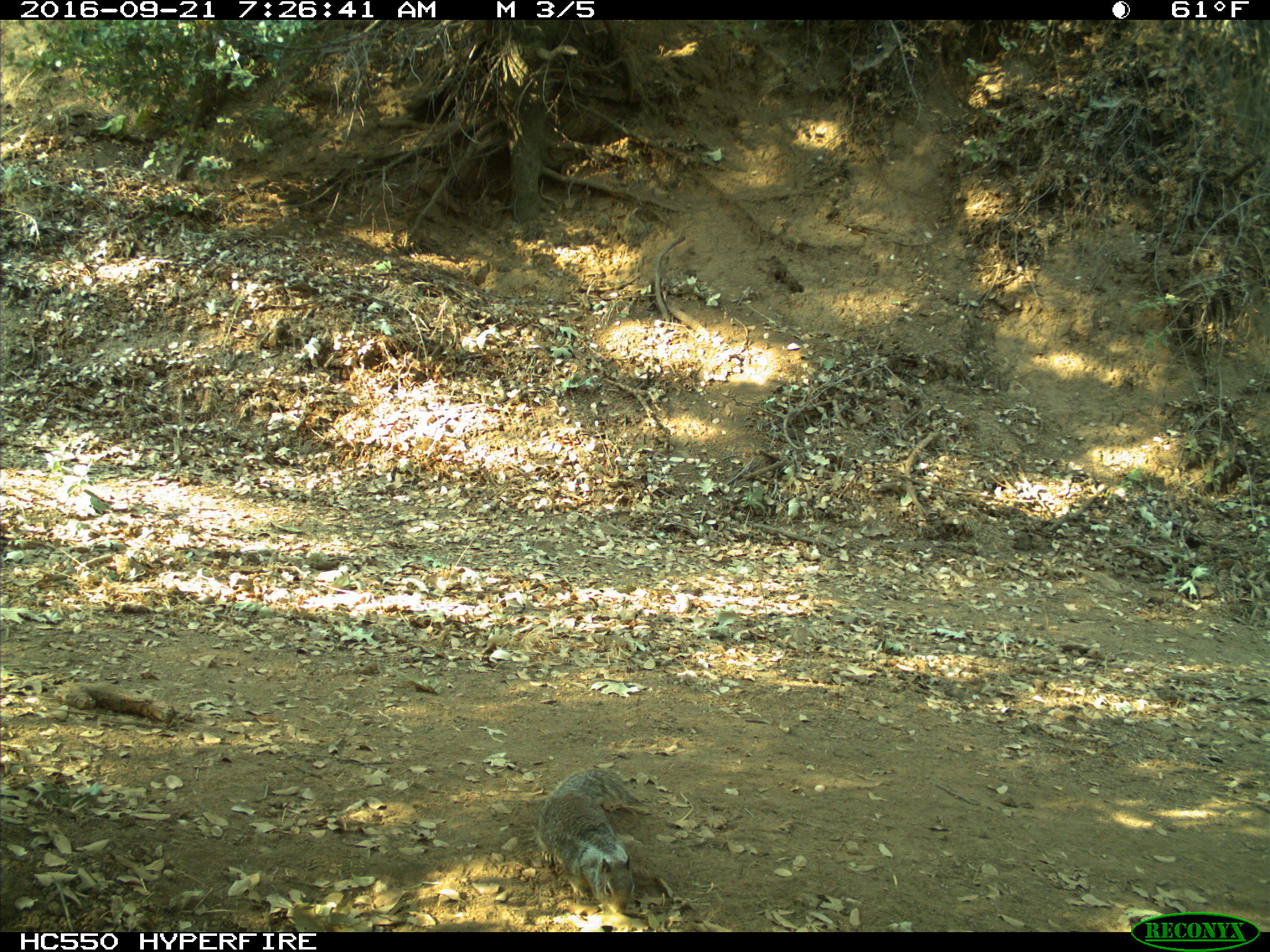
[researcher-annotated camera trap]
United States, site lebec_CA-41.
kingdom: Animalia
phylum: Chordata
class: Mammalia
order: Rodentia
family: Sciuridae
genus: Otospermophilus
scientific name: Otospermophilus beecheyi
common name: california ground squirrel